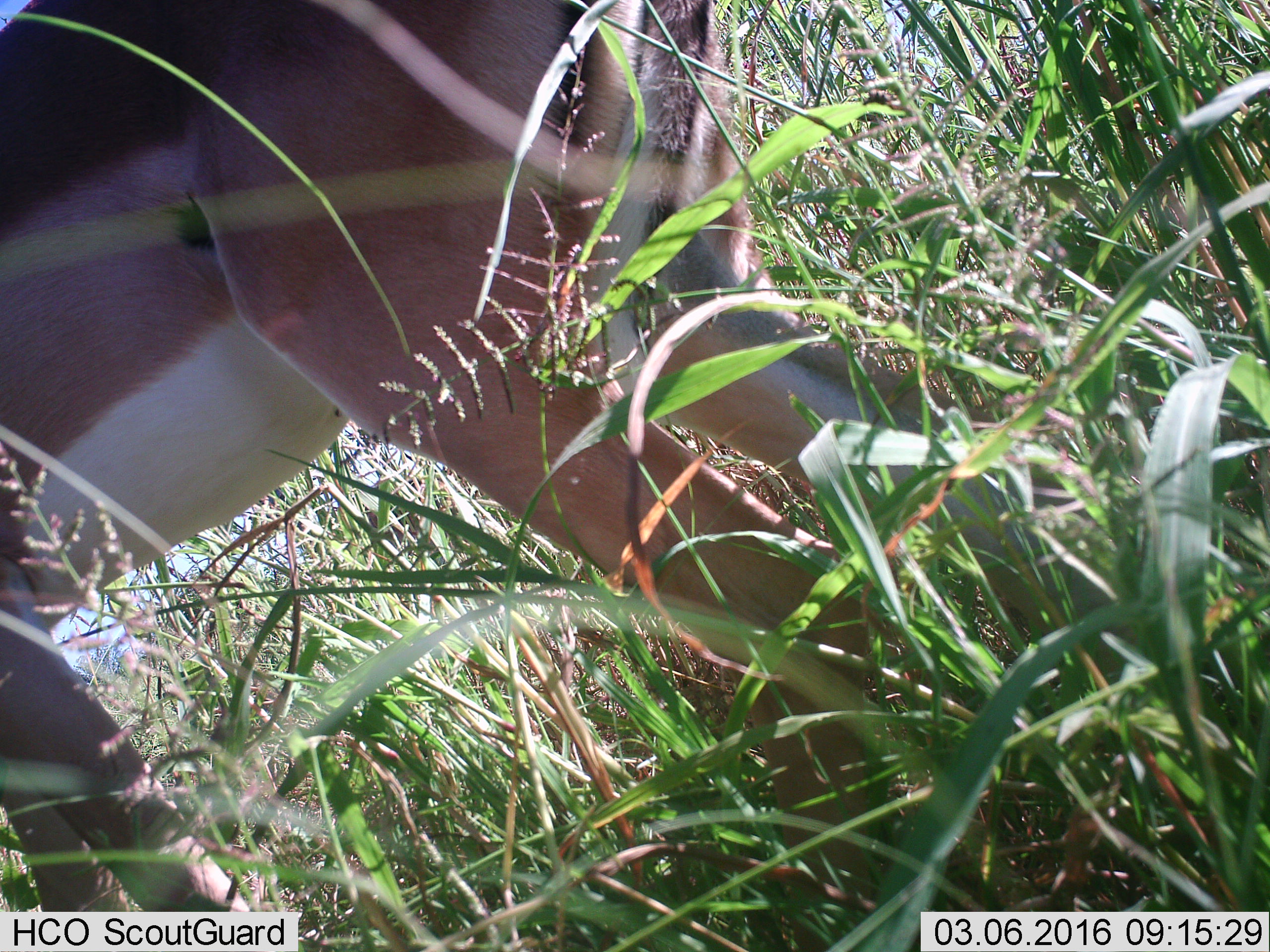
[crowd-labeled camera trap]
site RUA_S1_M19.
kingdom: Animalia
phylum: Chordata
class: Mammalia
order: Artiodactyla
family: Bovidae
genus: Aepyceros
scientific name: Aepyceros melampus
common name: impala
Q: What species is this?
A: Impala (Aepyceros melampus).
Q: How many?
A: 1.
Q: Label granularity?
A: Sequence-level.